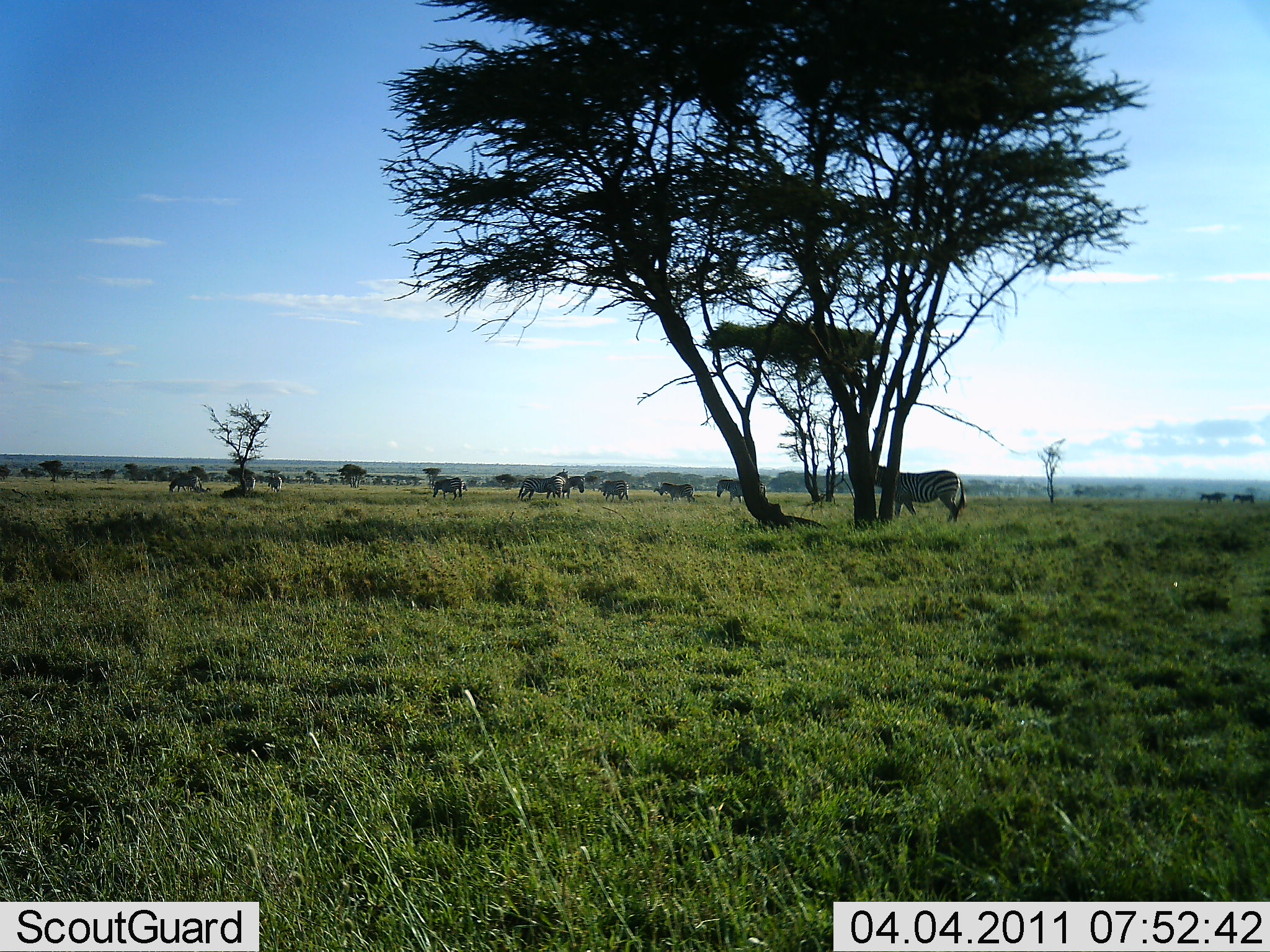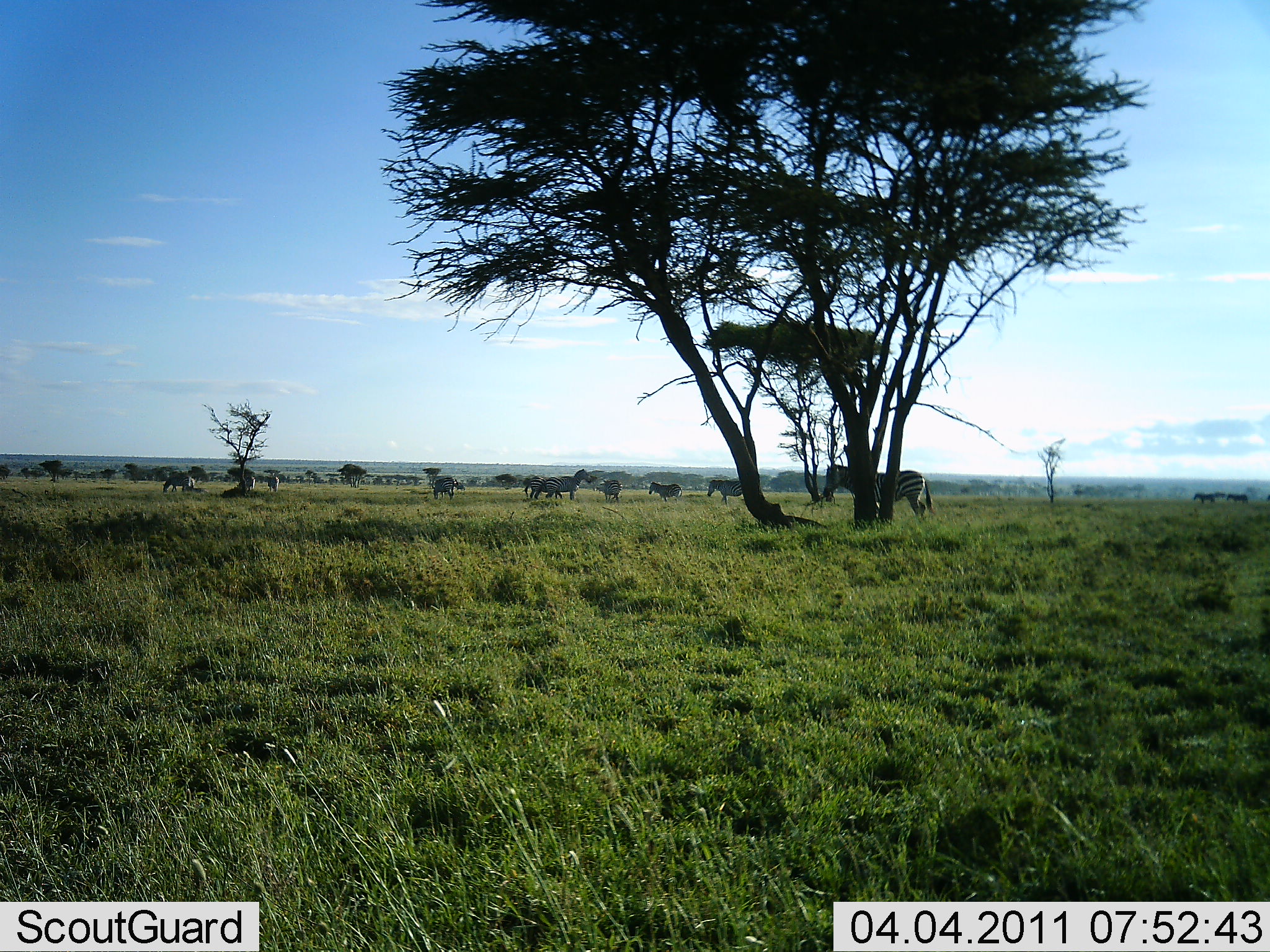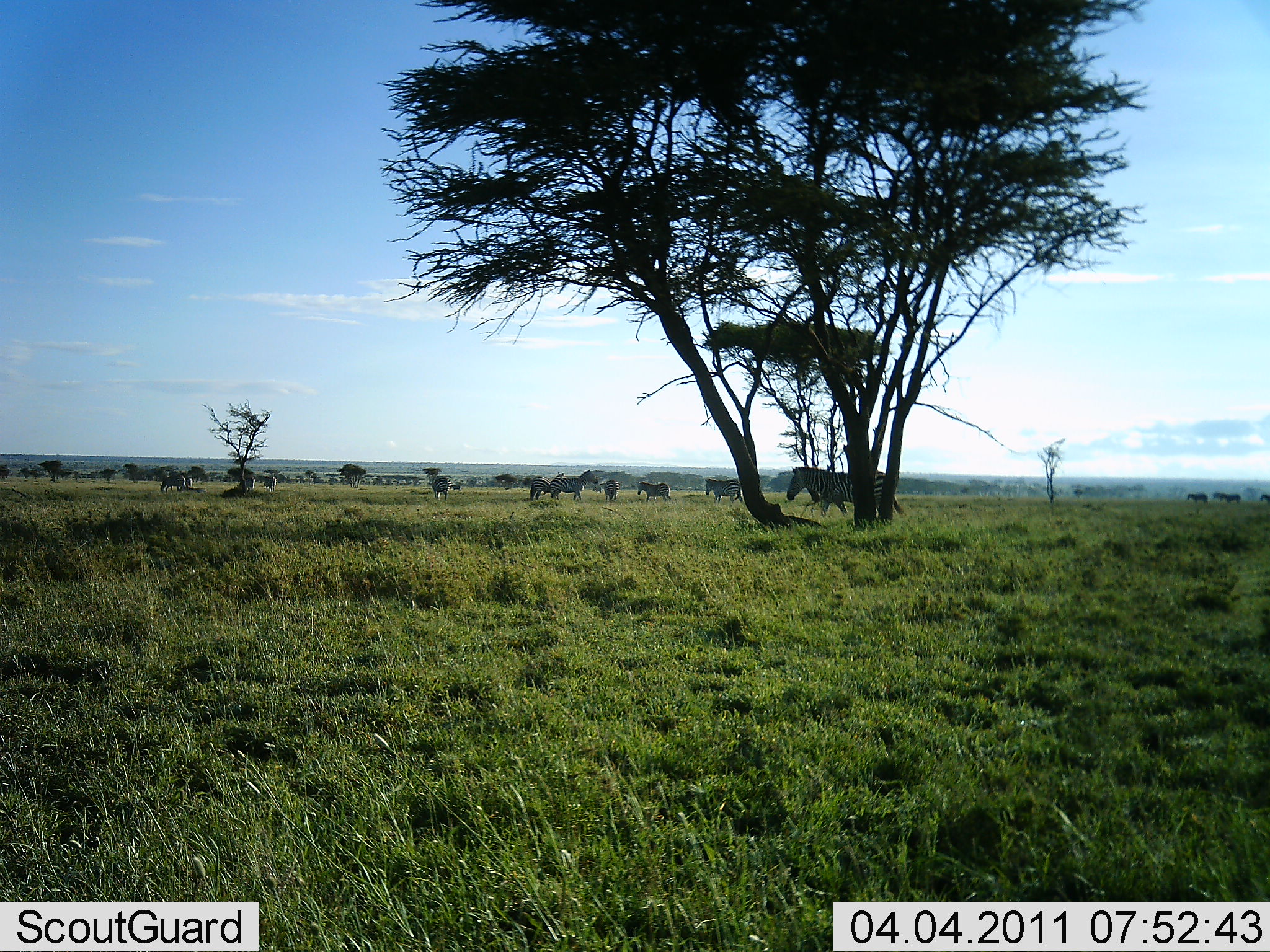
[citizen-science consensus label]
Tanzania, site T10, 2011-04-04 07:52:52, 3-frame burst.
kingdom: Animalia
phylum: Chordata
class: Mammalia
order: Perissodactyla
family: Equidae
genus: Equus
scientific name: Equus quagga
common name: plains zebra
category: zebra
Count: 11-50.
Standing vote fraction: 55%.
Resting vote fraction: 9%.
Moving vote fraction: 100%.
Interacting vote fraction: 0%.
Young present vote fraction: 0%.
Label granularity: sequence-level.